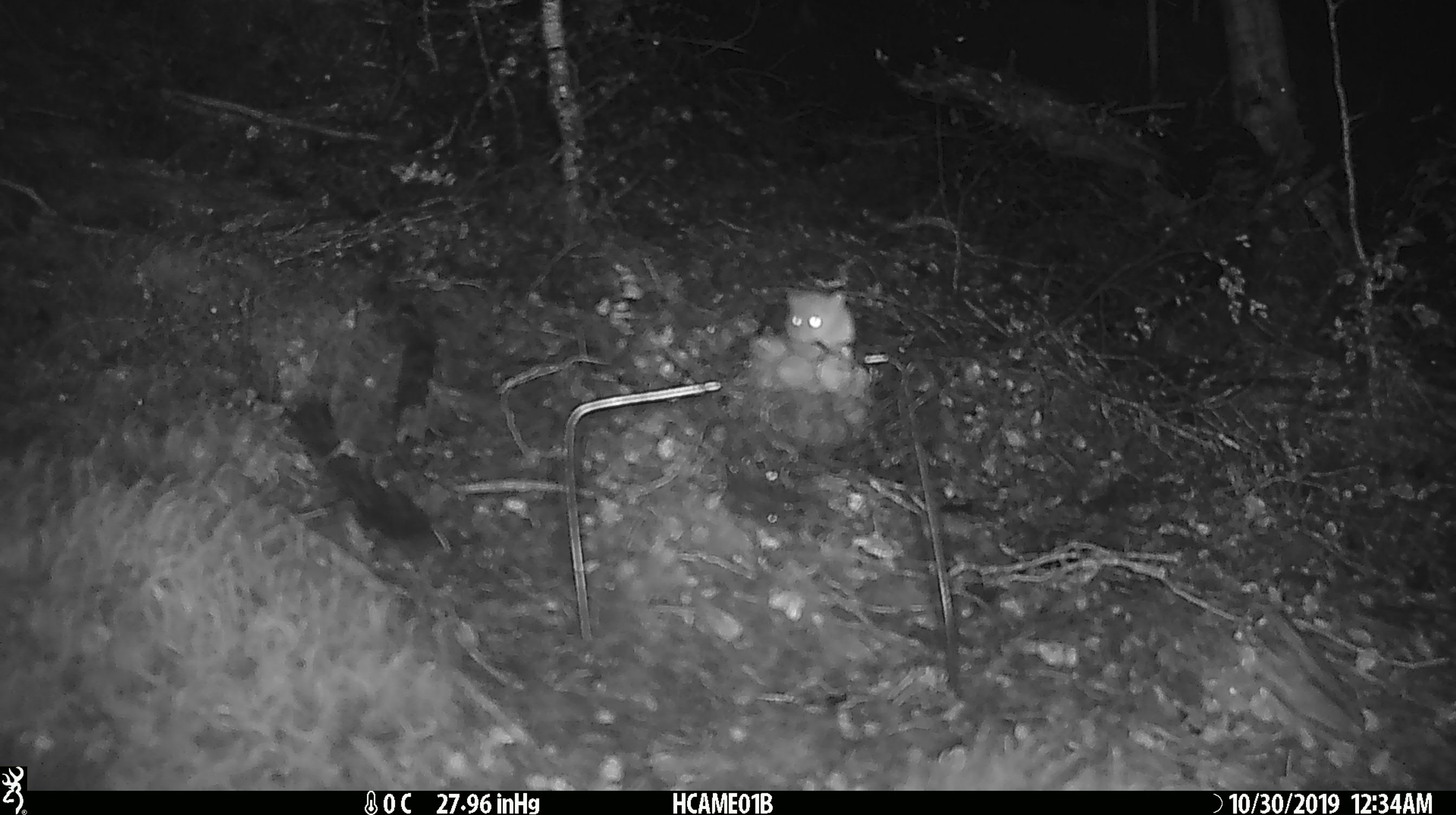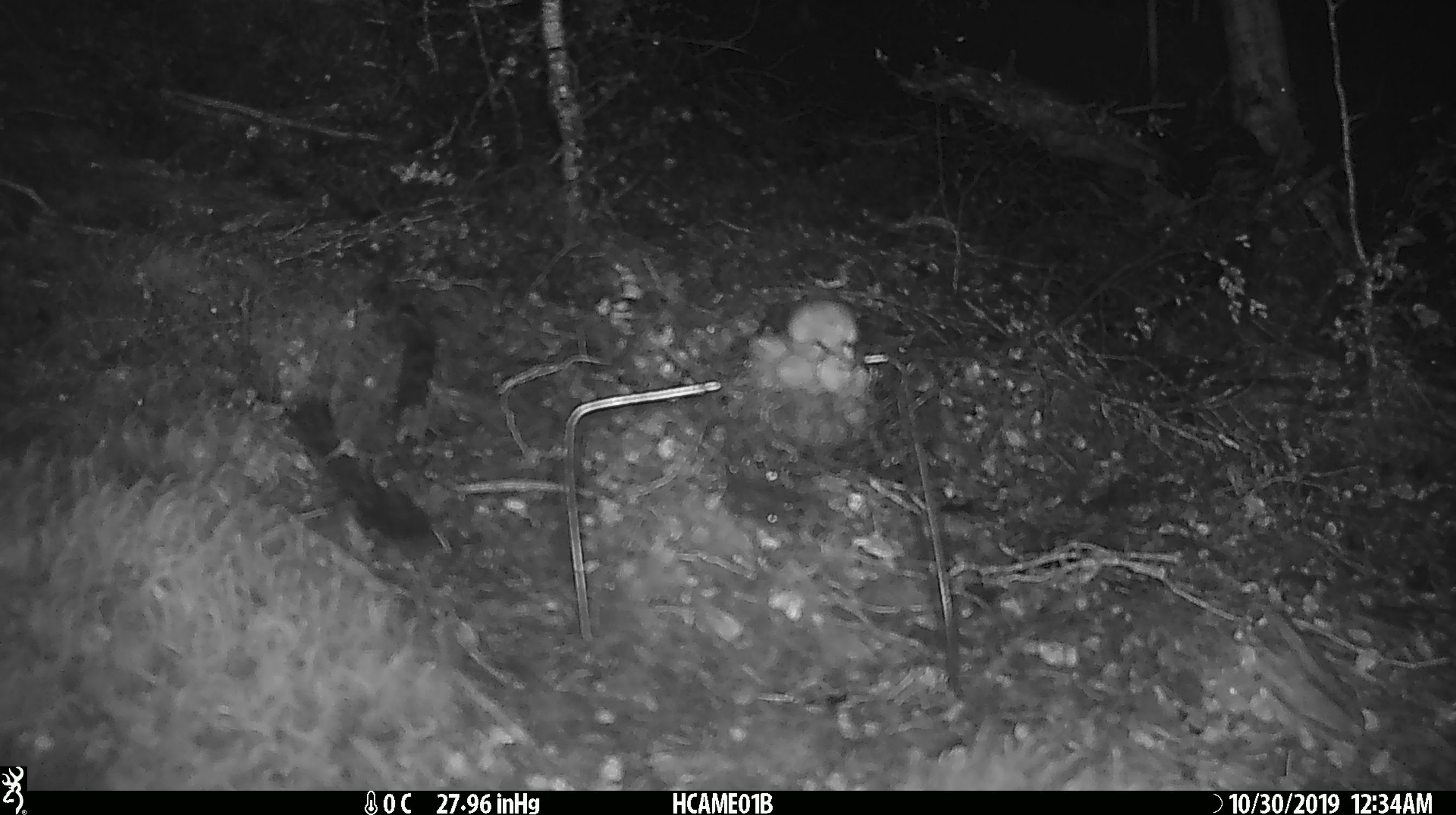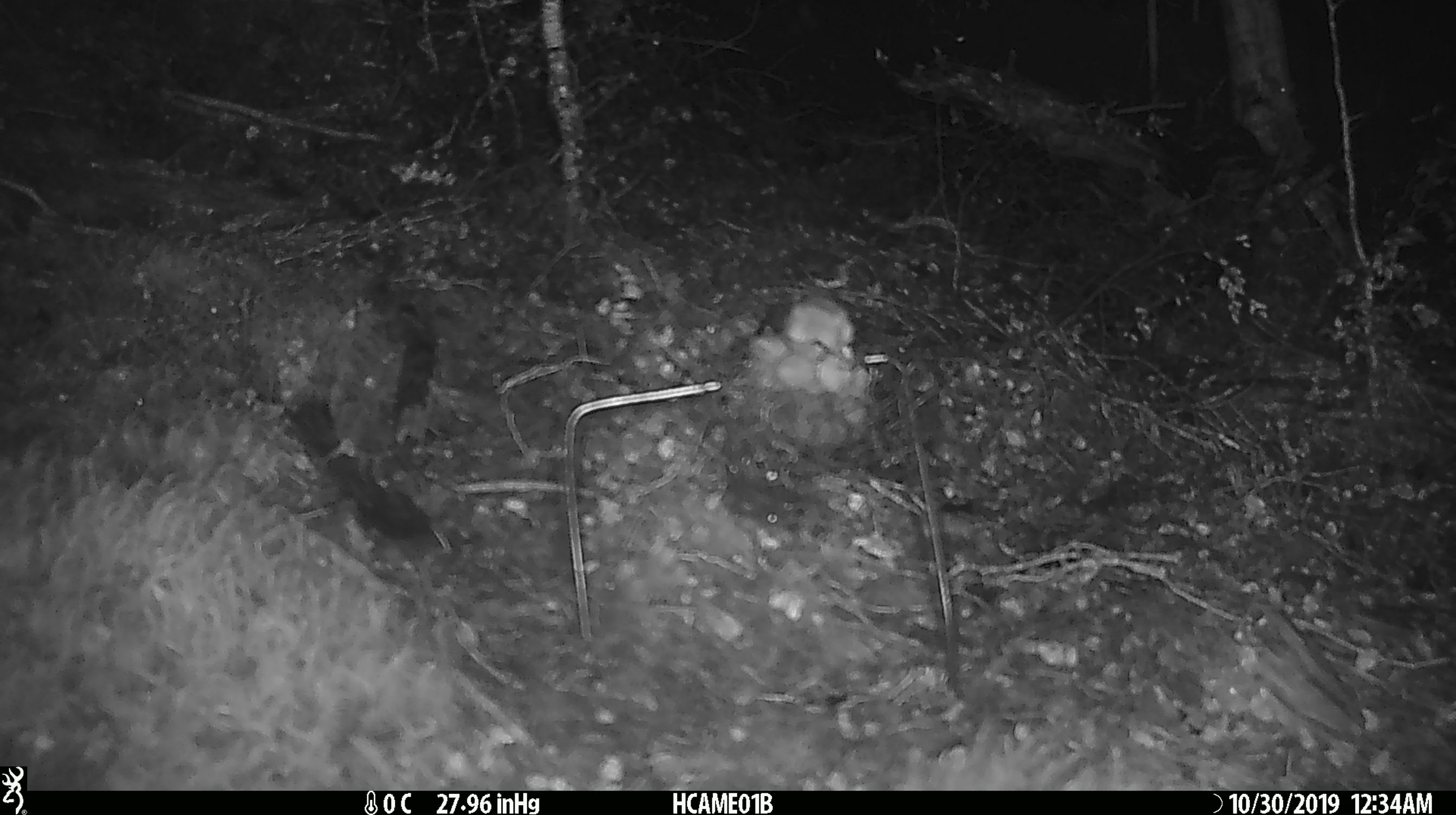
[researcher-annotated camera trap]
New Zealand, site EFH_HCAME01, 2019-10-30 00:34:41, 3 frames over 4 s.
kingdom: Animalia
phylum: Chordata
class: Mammalia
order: Rodentia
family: Muridae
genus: Mus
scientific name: Mus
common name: mouse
Mouse (Mus).